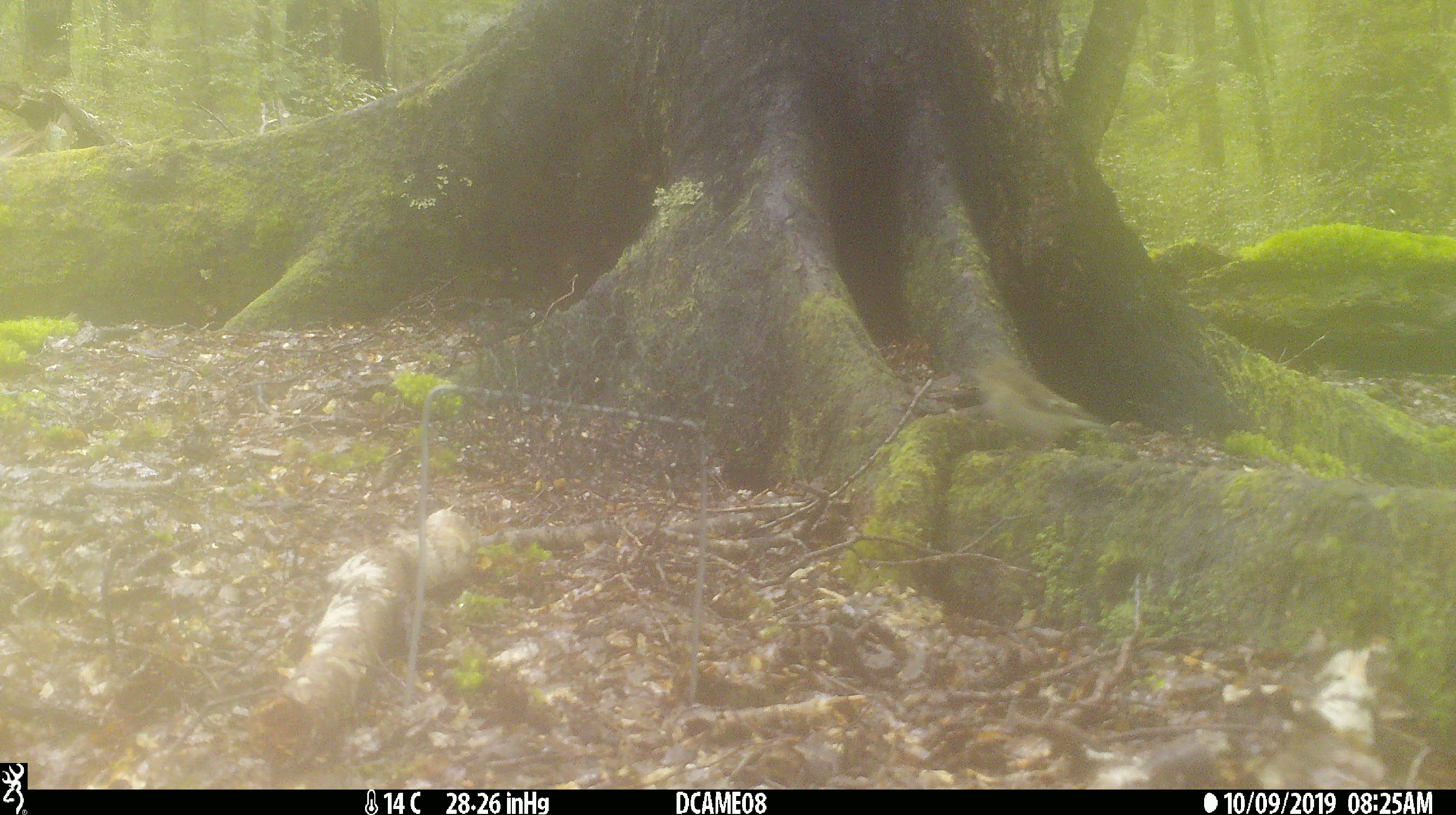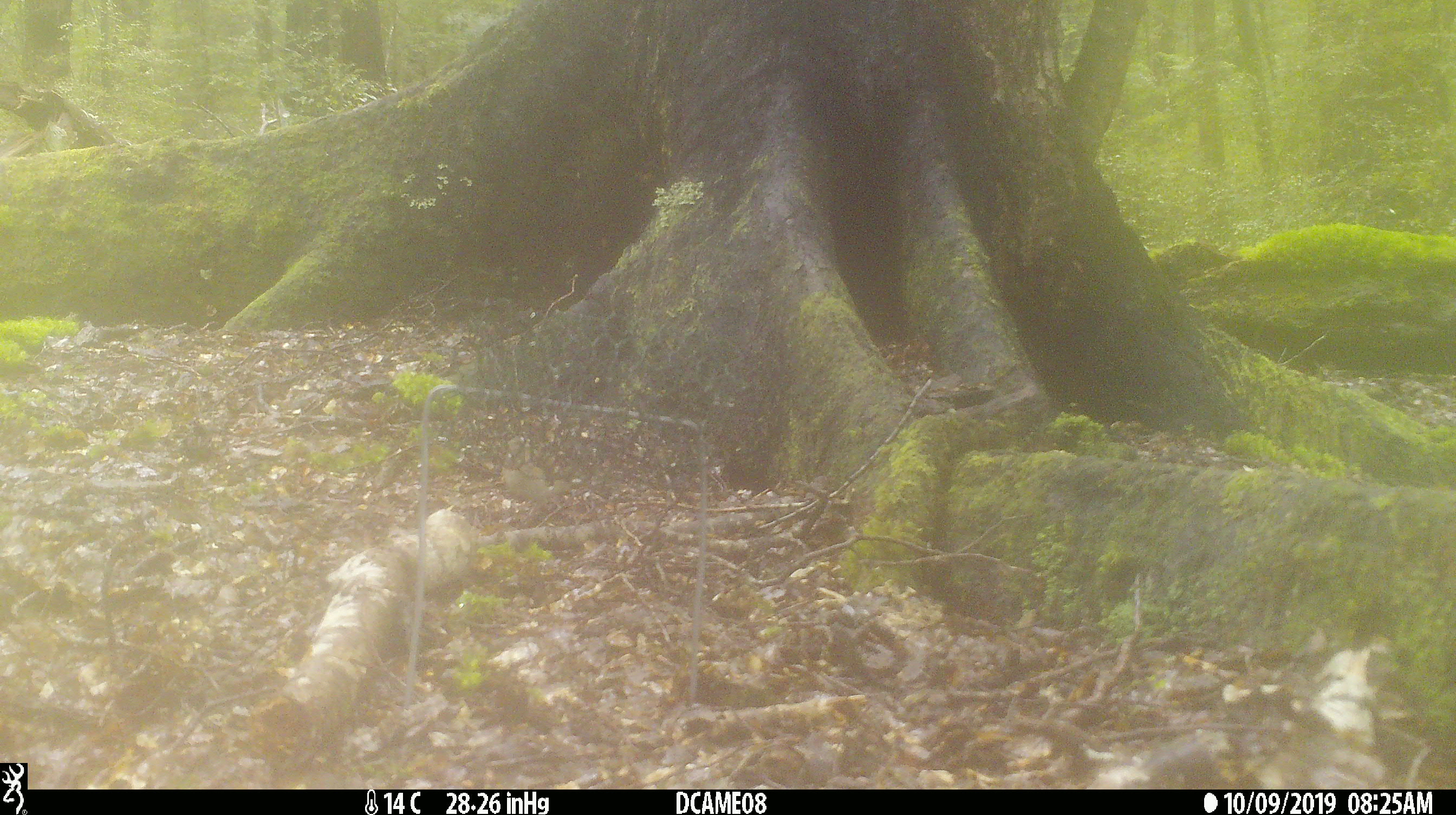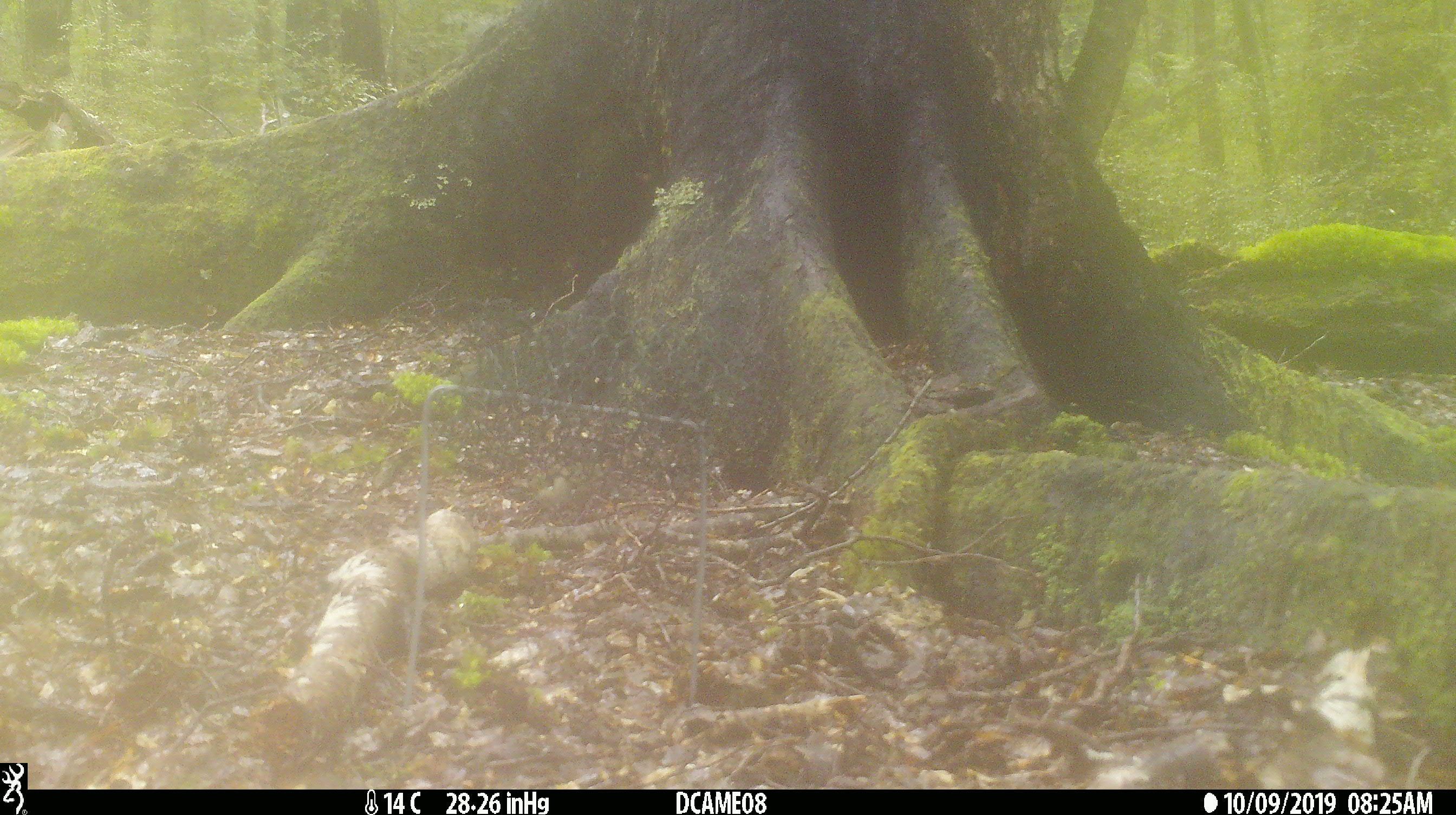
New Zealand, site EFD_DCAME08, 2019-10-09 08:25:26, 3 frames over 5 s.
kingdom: Animalia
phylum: Chordata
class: Aves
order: Passeriformes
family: Fringillidae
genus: Fringilla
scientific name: Fringilla coelebs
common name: common chaffinch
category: chaffinch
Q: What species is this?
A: Chaffinch (common chaffinch) (Fringilla coelebs).